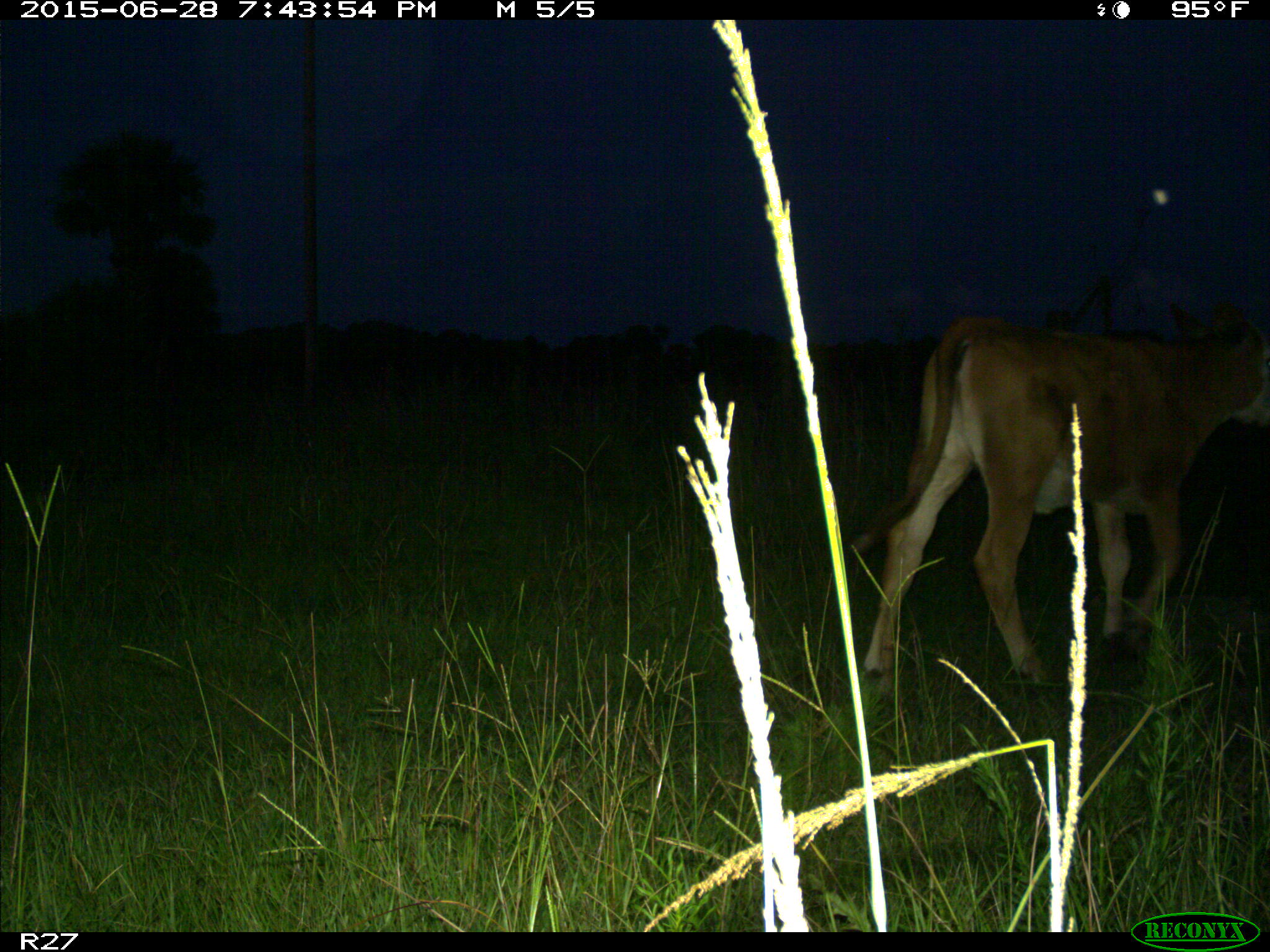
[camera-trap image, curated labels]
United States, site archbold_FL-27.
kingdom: Animalia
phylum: Chordata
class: Mammalia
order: Artiodactyla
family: Bovidae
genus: Bos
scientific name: Bos taurus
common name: domestic cow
Bos taurus (domestic cow).